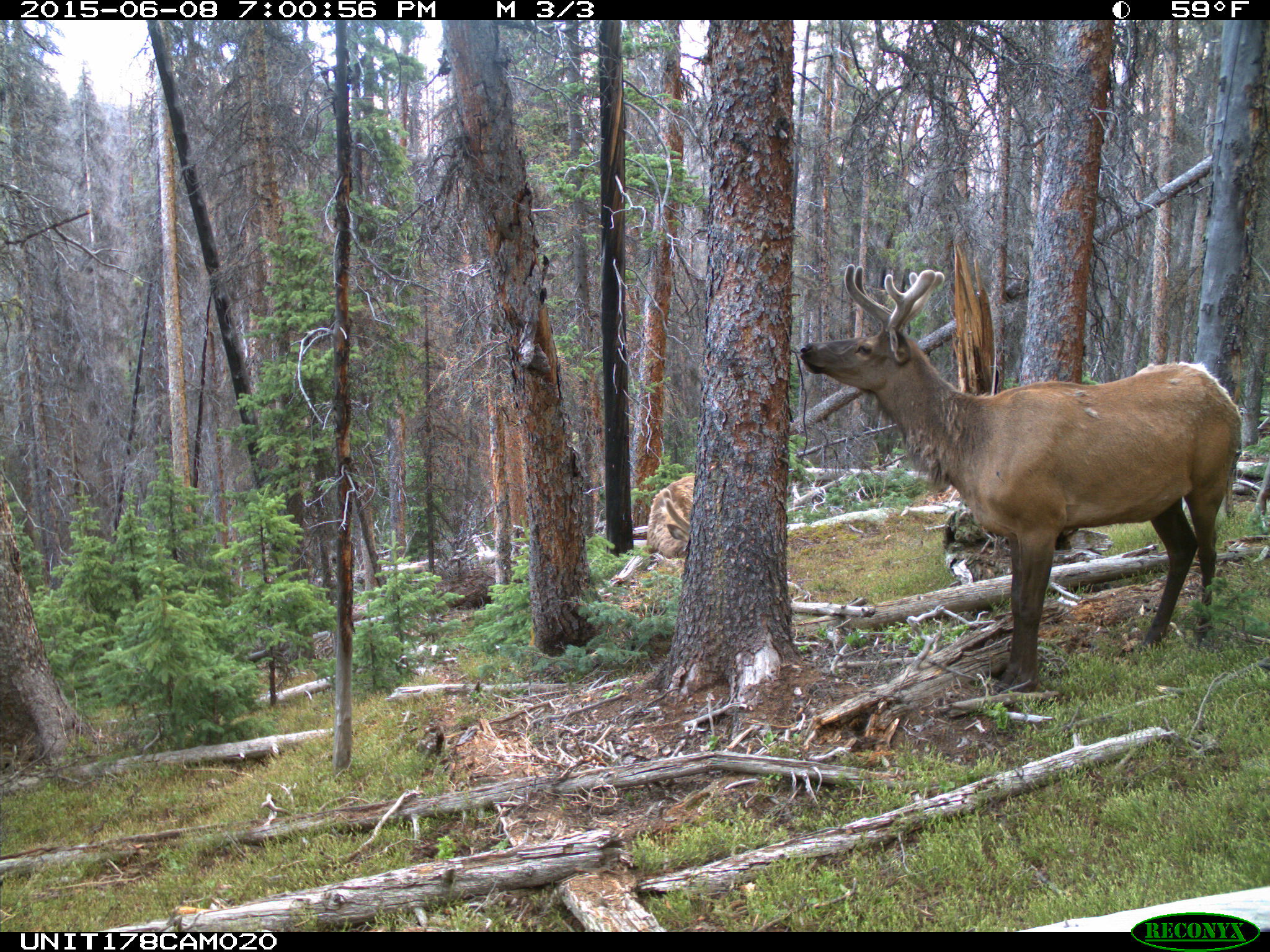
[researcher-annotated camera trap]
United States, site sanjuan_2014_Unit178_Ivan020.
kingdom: Animalia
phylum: Chordata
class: Mammalia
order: Artiodactyla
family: Cervidae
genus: Cervus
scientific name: Cervus elaphus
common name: red deer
Cervus elaphus (red deer).